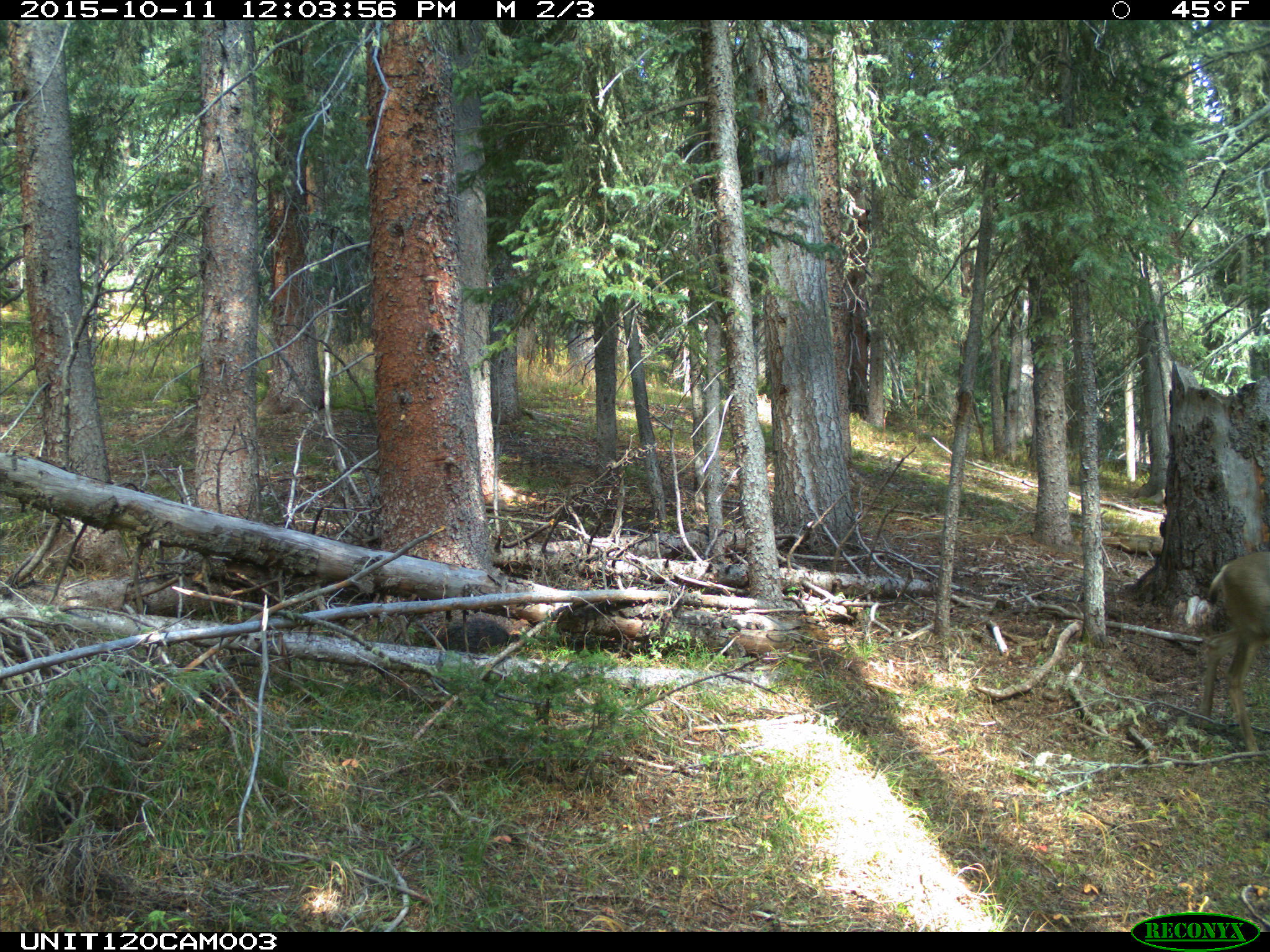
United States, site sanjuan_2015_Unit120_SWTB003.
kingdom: Animalia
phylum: Chordata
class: Mammalia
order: Artiodactyla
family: Cervidae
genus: Odocoileus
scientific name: Odocoileus hemionus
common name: mule deer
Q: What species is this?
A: Odocoileus hemionus (mule deer).